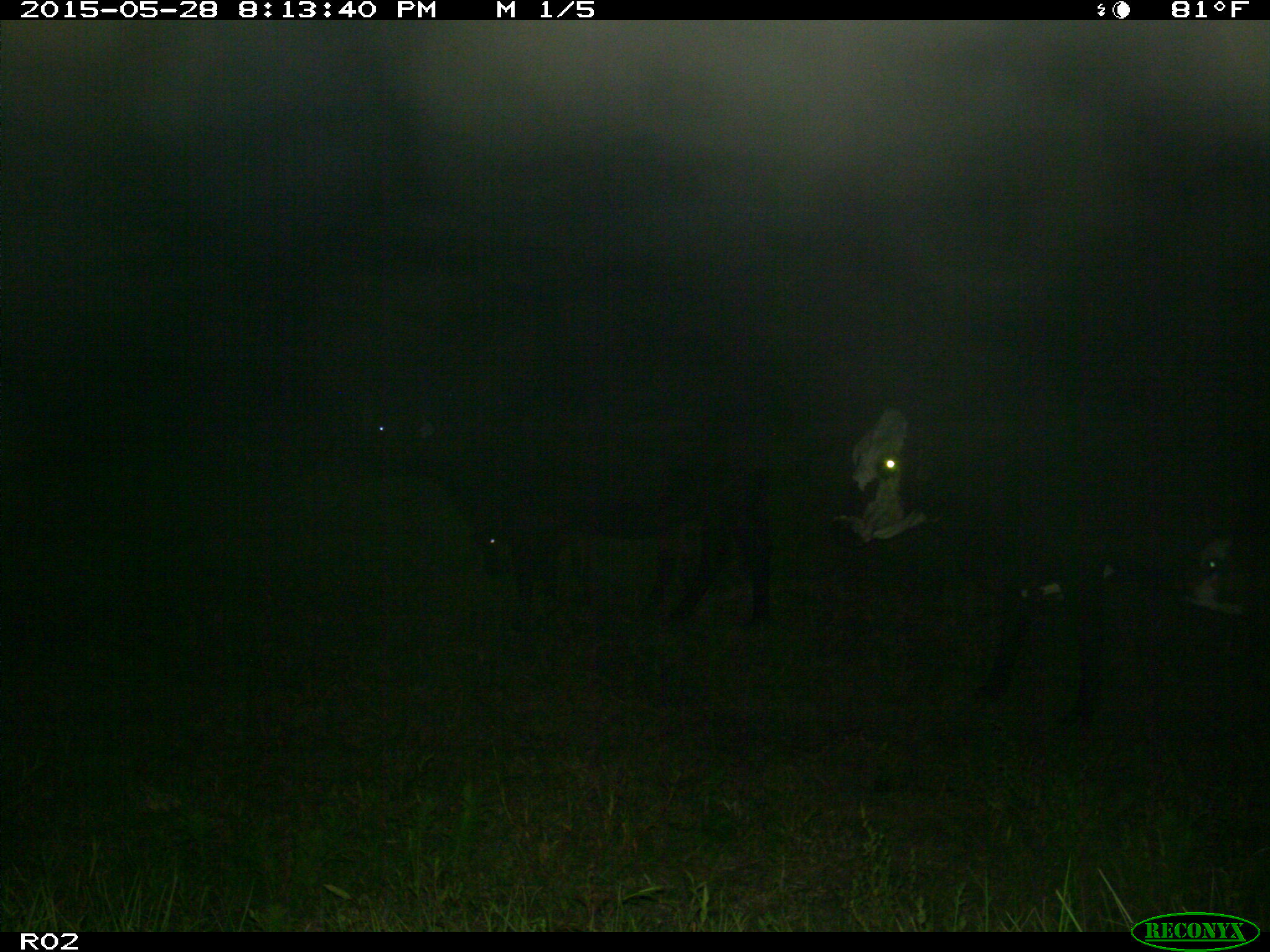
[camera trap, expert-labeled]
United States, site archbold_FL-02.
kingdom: Animalia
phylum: Chordata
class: Mammalia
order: Artiodactyla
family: Bovidae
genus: Bos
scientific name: Bos taurus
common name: domestic cow